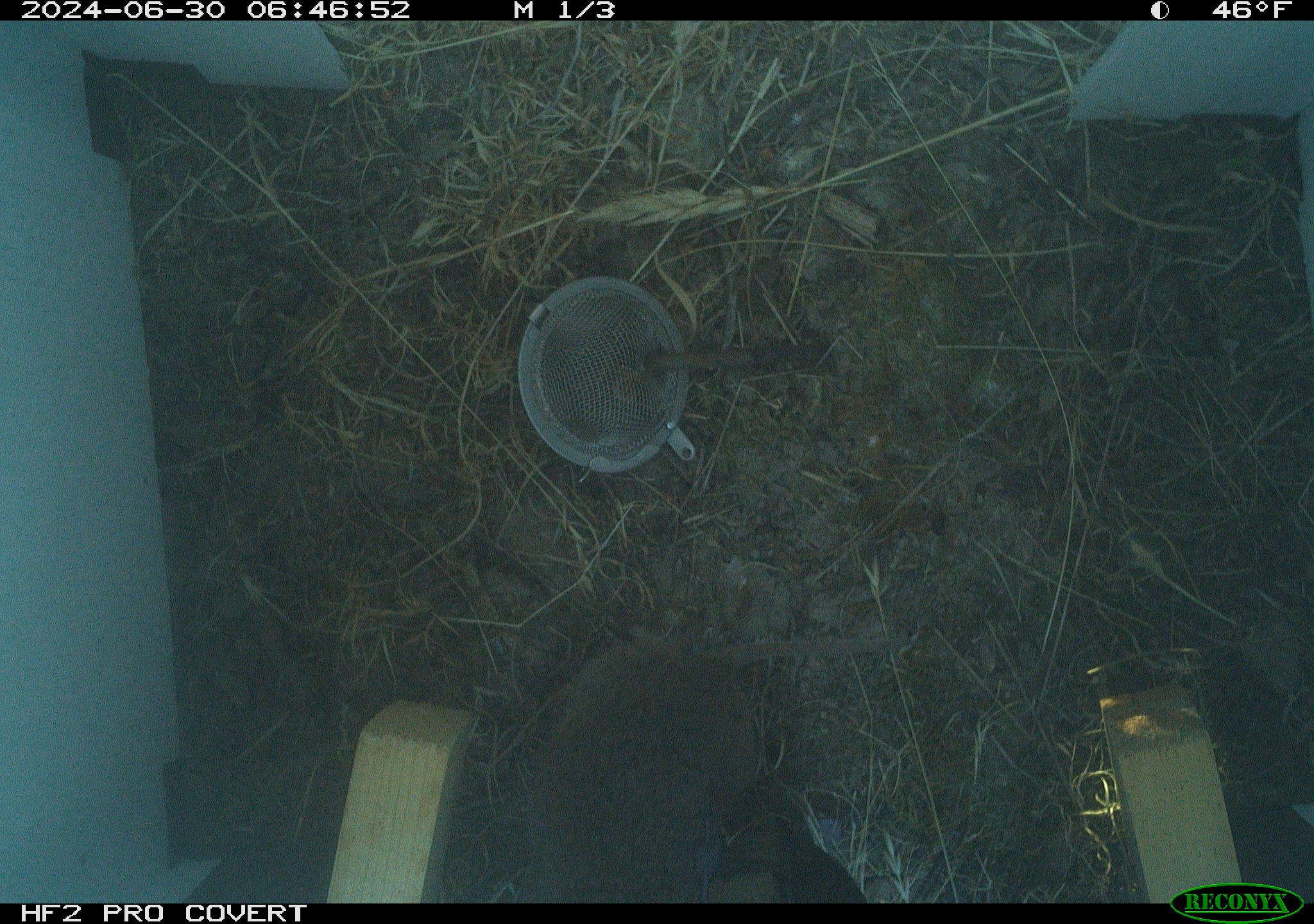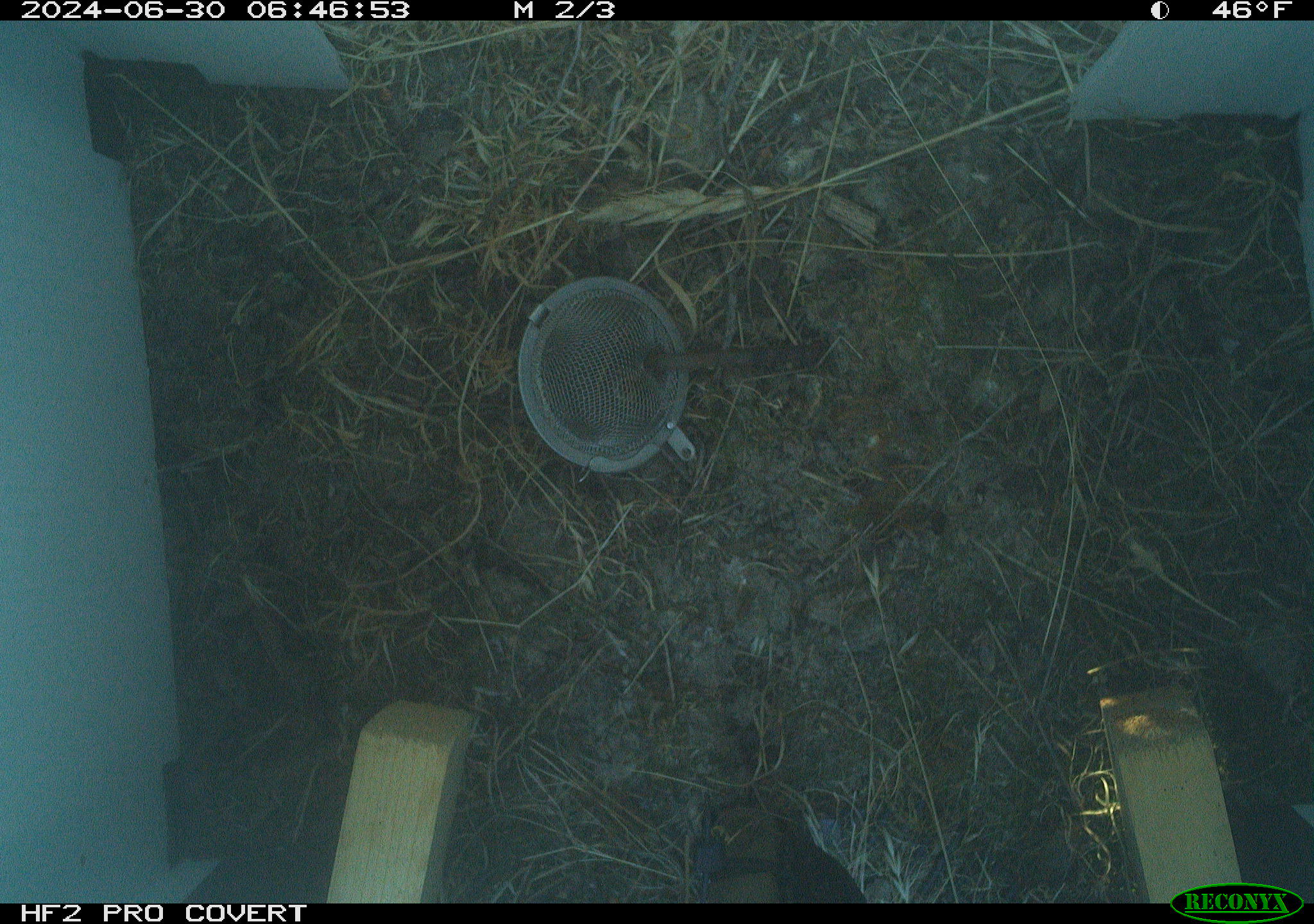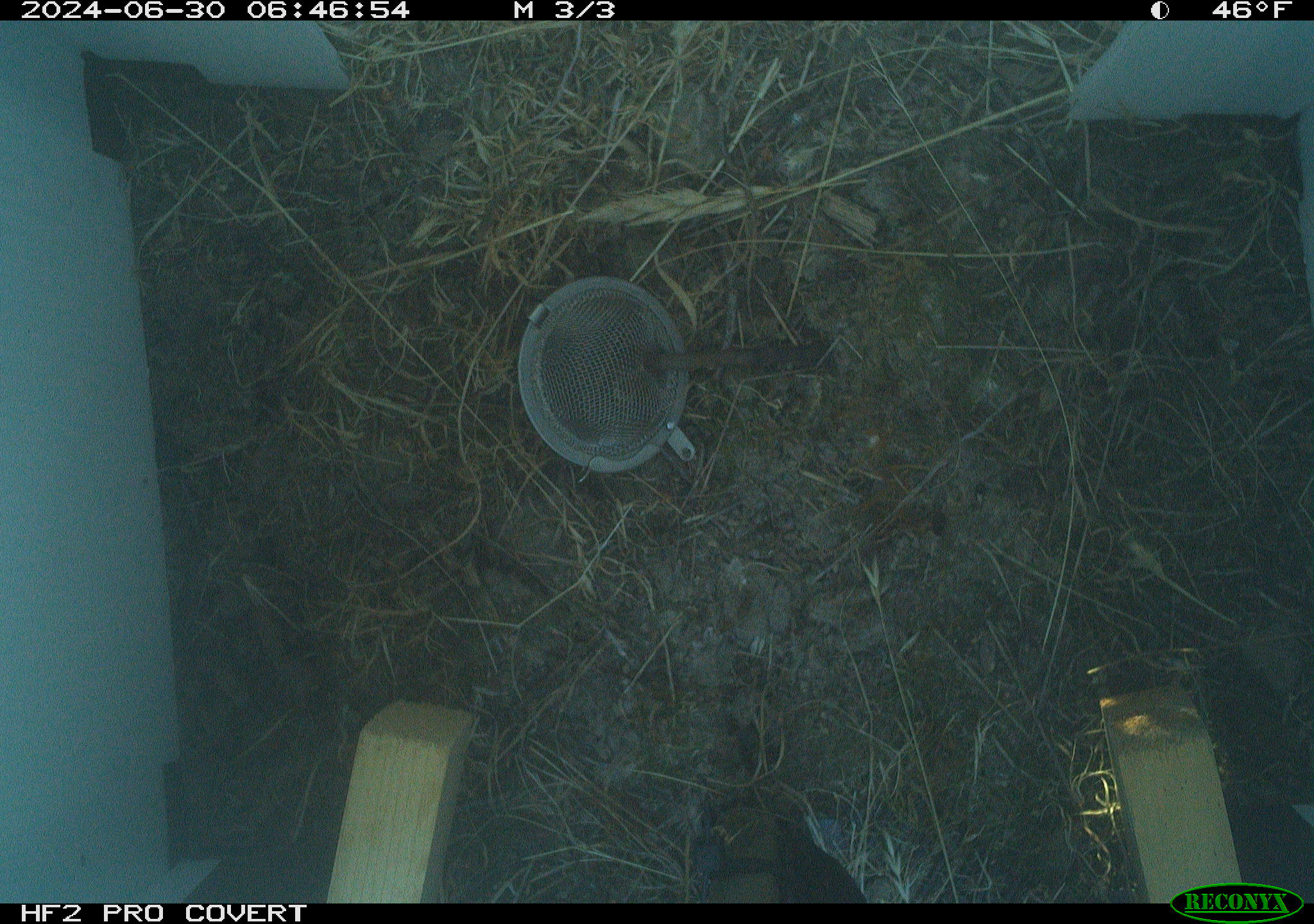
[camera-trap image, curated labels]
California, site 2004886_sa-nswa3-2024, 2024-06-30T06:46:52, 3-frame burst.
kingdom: Animalia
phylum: Chordata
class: Mammalia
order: Rodentia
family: Cricetidae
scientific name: Arvicolinae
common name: voles, lemmings, and muskrats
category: arvicolinae subfamily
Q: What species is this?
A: Arvicolinae subfamily (voles, lemmings, and muskrats) (Arvicolinae).